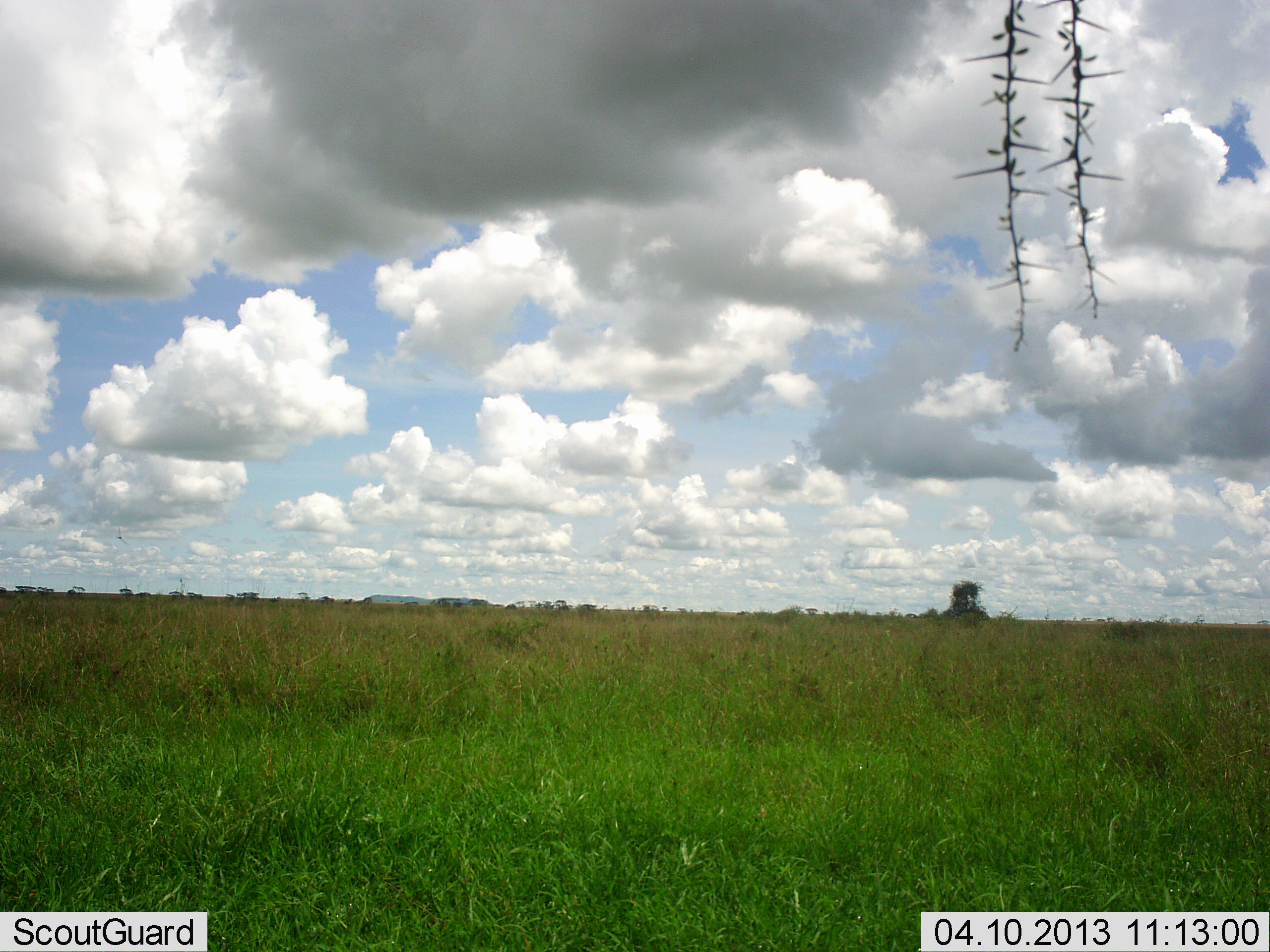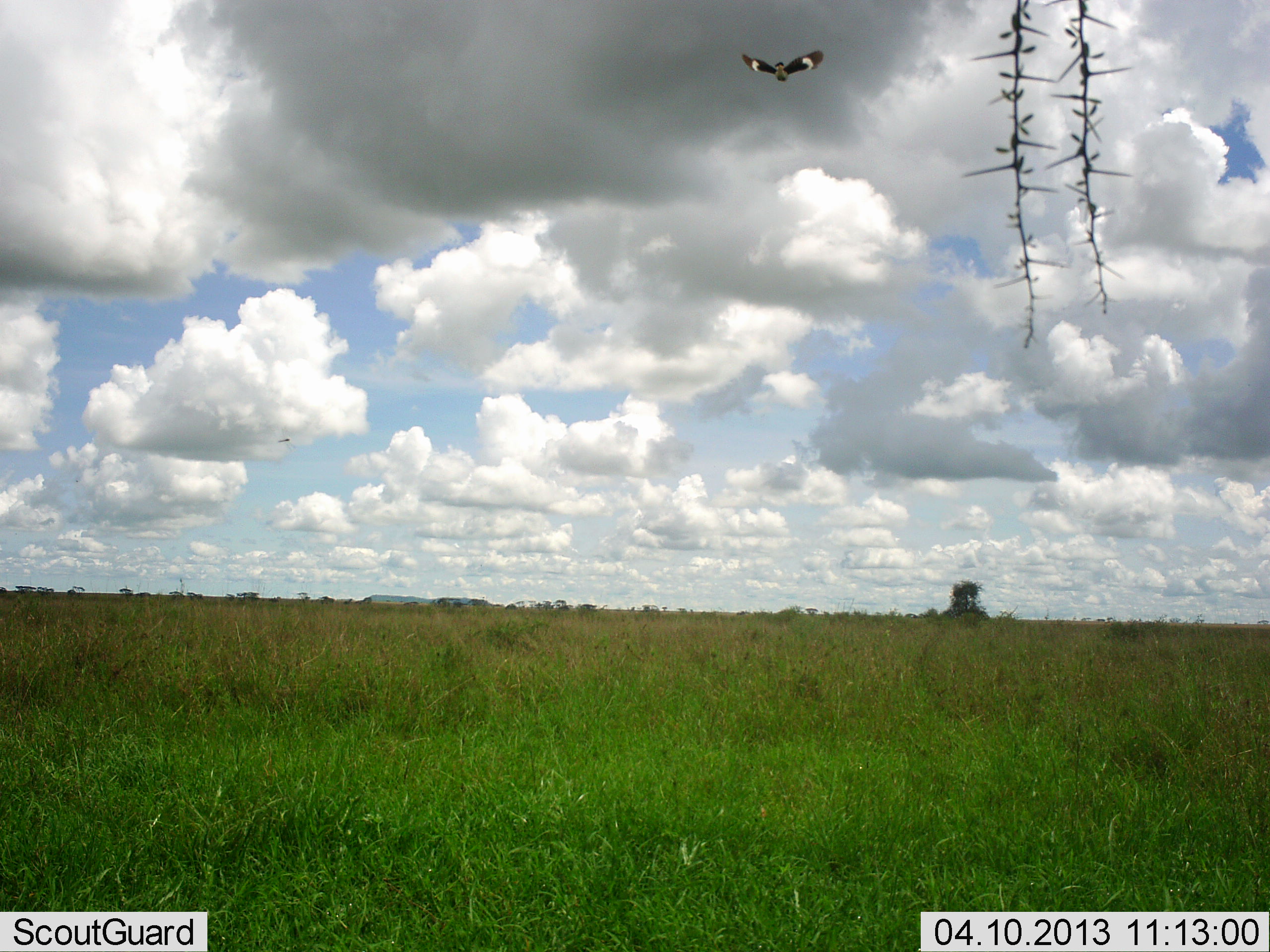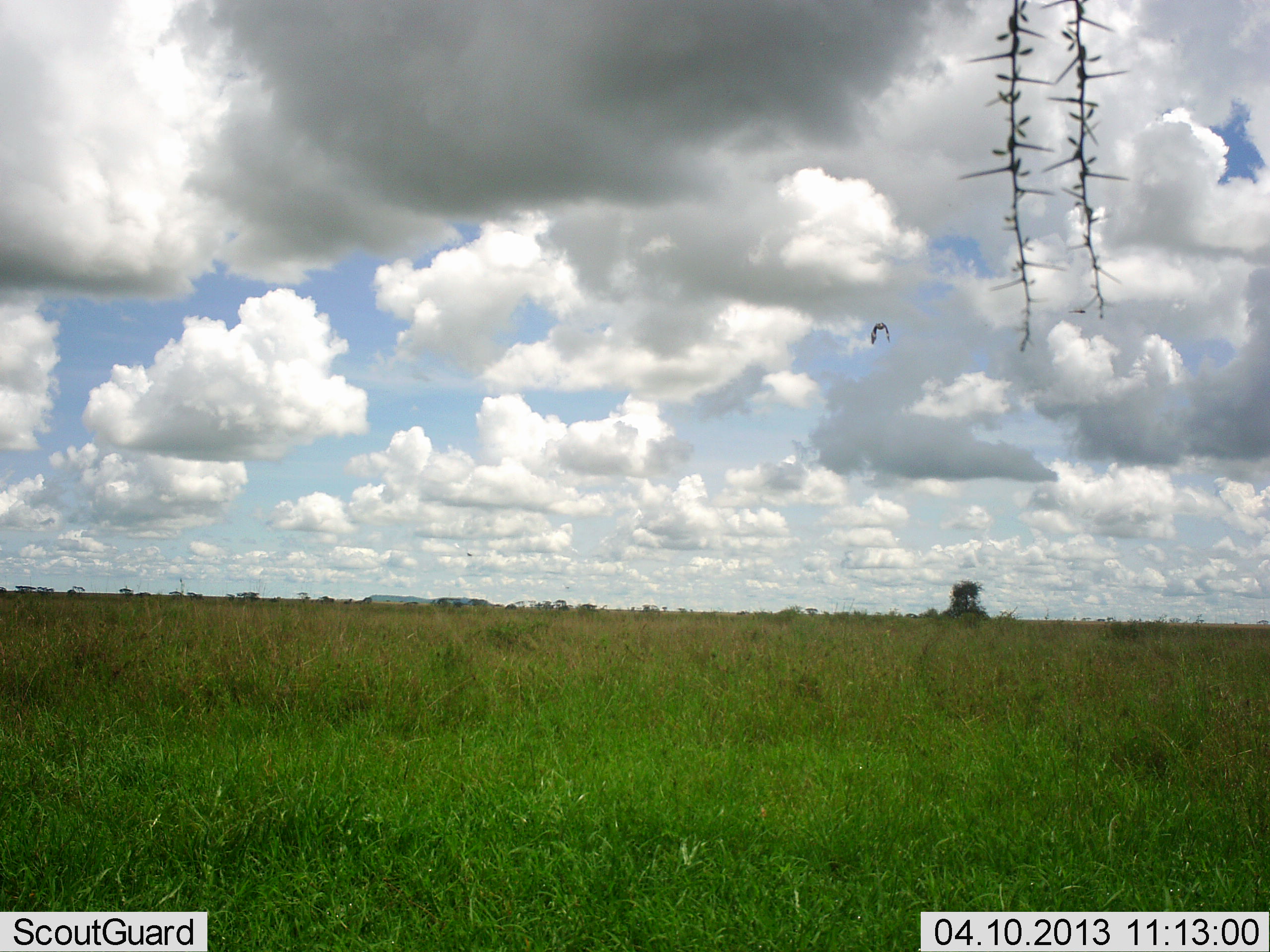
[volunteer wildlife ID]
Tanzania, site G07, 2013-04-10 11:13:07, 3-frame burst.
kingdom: Animalia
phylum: Chordata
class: Aves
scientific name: Aves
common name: bird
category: otherbird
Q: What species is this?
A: Otherbird (bird) (Aves).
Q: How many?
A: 1.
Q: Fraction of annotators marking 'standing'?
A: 0%.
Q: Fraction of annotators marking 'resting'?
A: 0%.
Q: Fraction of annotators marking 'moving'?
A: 100%.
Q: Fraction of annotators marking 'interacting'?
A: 0%.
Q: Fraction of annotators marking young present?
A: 0%.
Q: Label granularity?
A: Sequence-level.